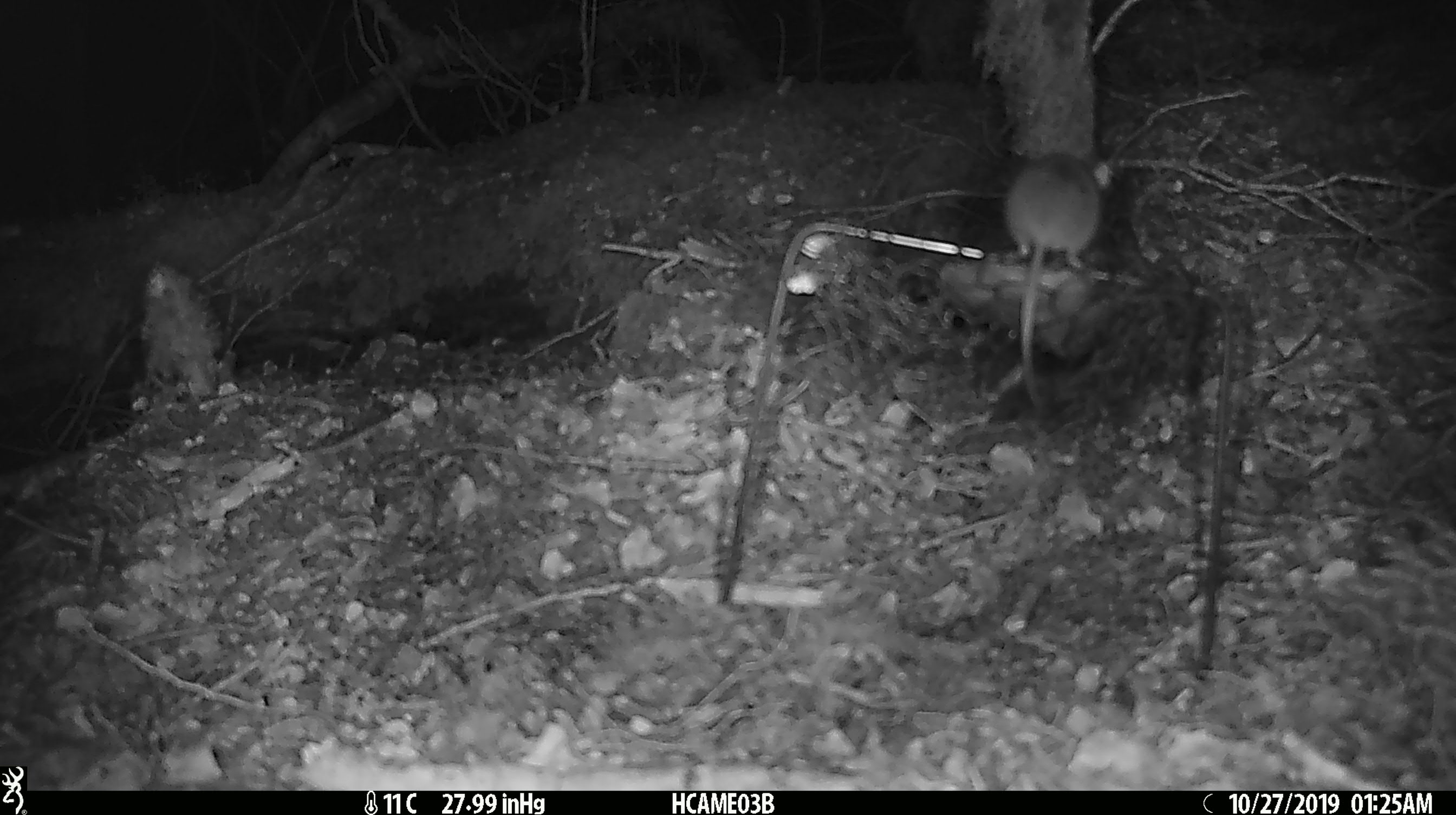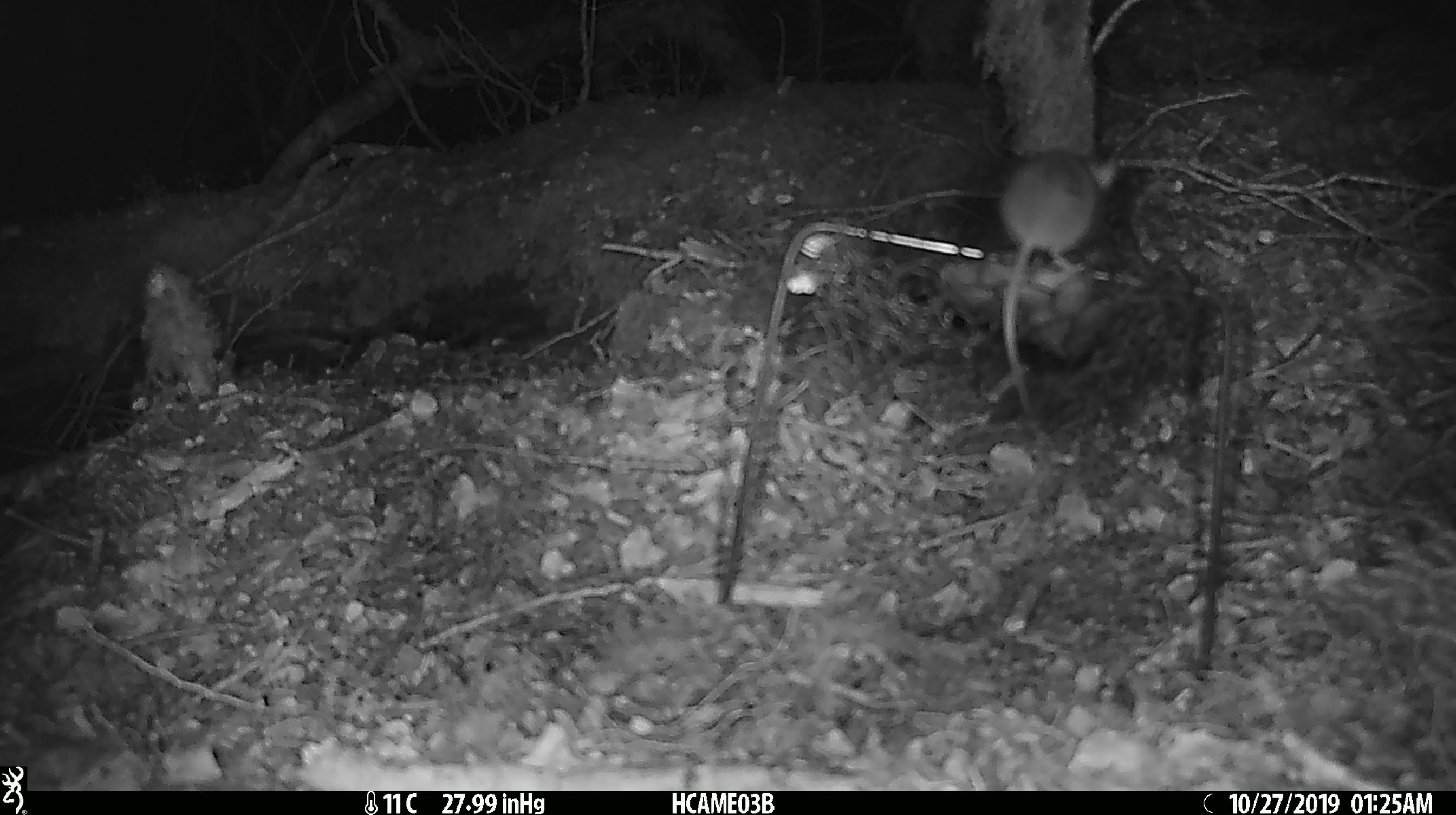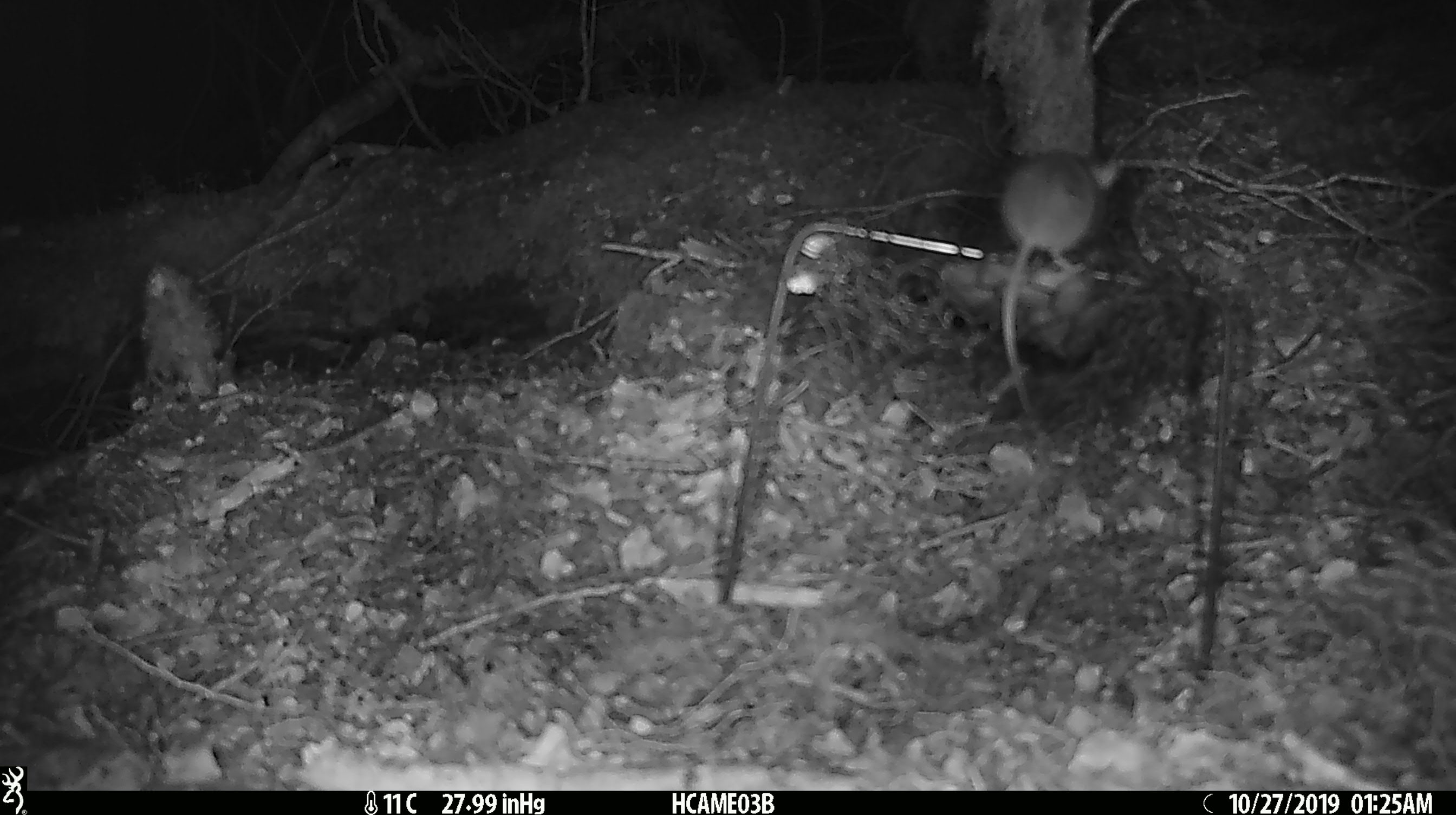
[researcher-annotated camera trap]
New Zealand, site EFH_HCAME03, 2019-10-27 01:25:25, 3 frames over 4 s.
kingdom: Animalia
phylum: Chordata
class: Mammalia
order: Rodentia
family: Muridae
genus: Mus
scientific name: Mus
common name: mouse